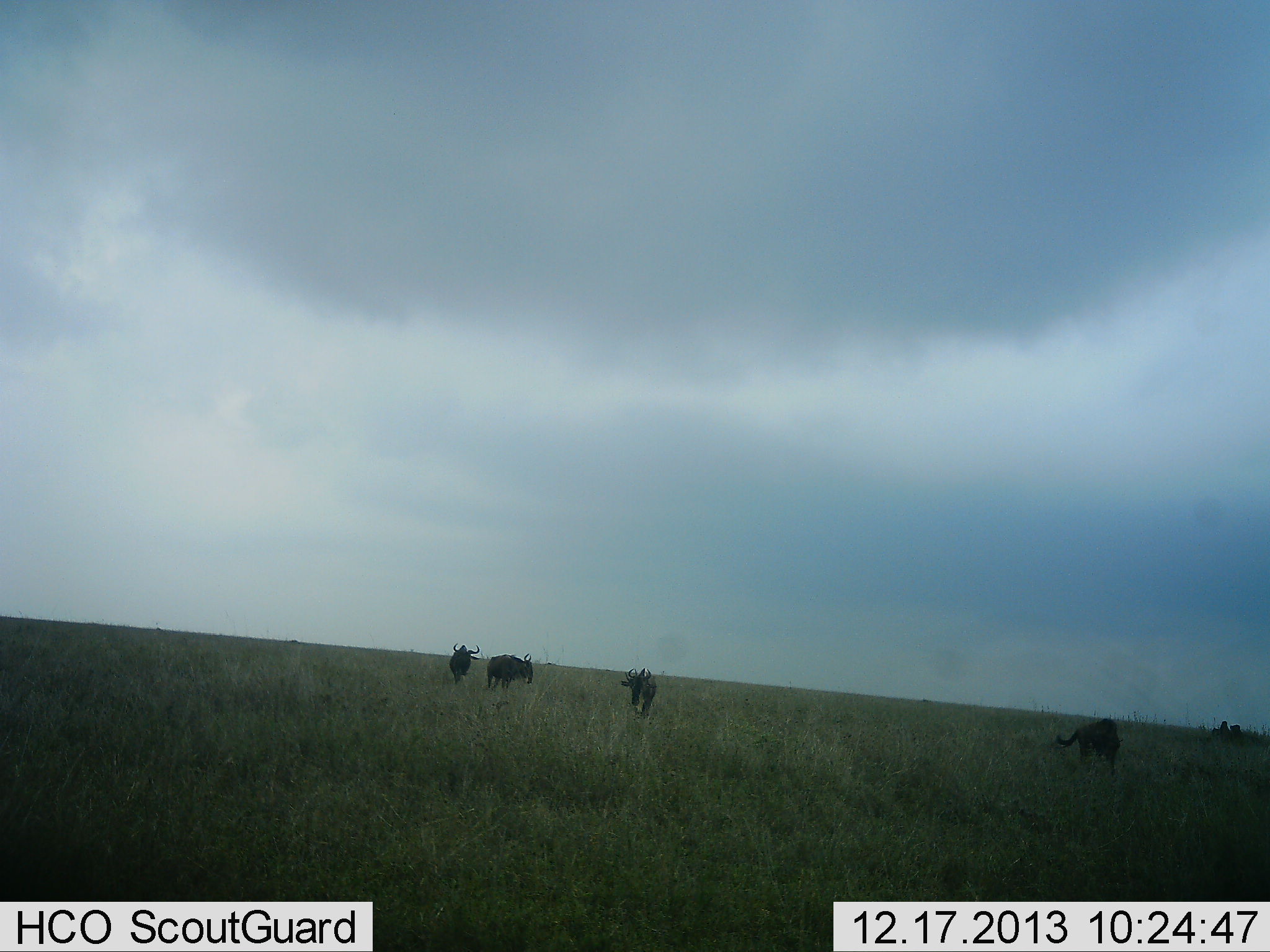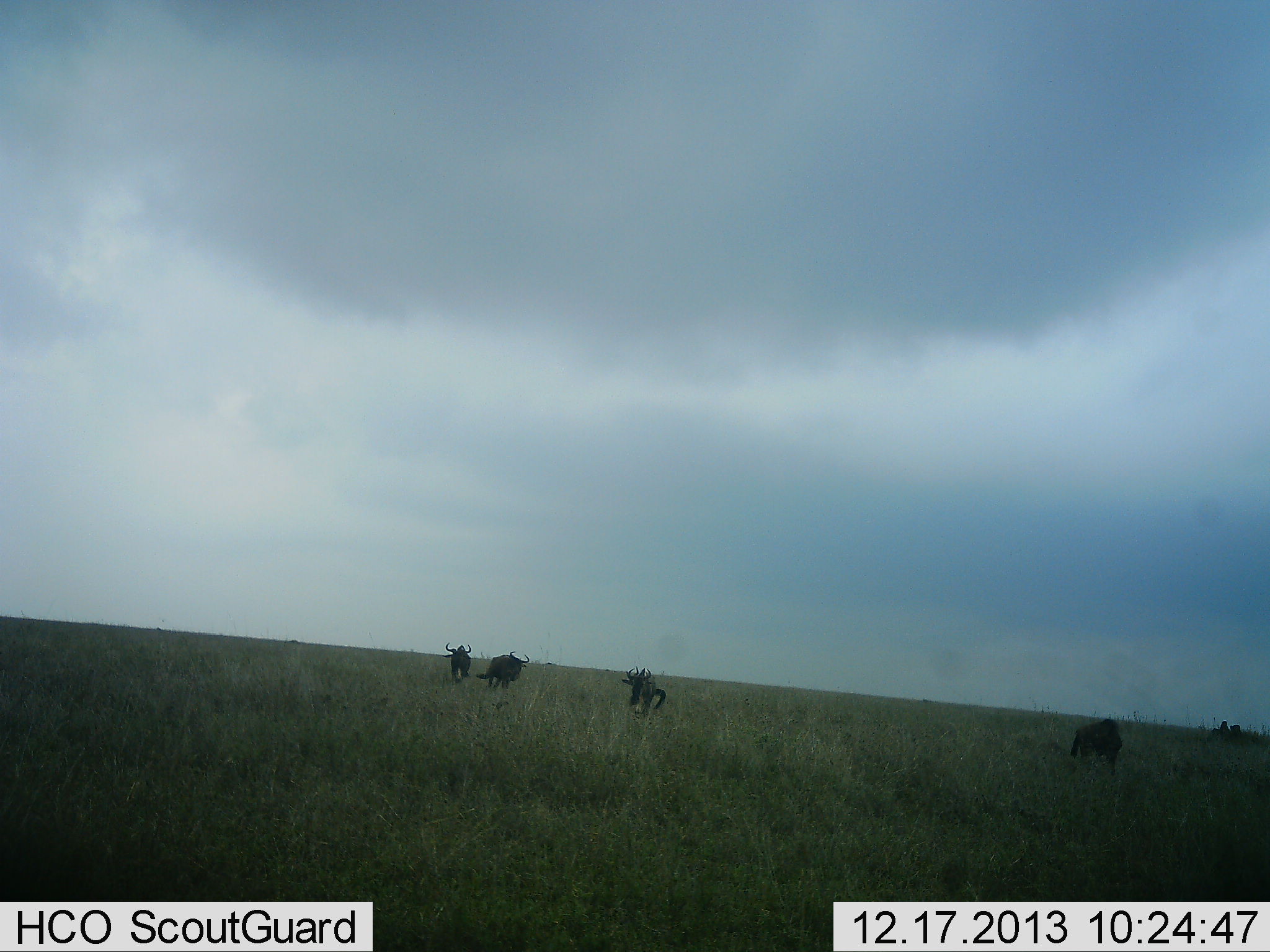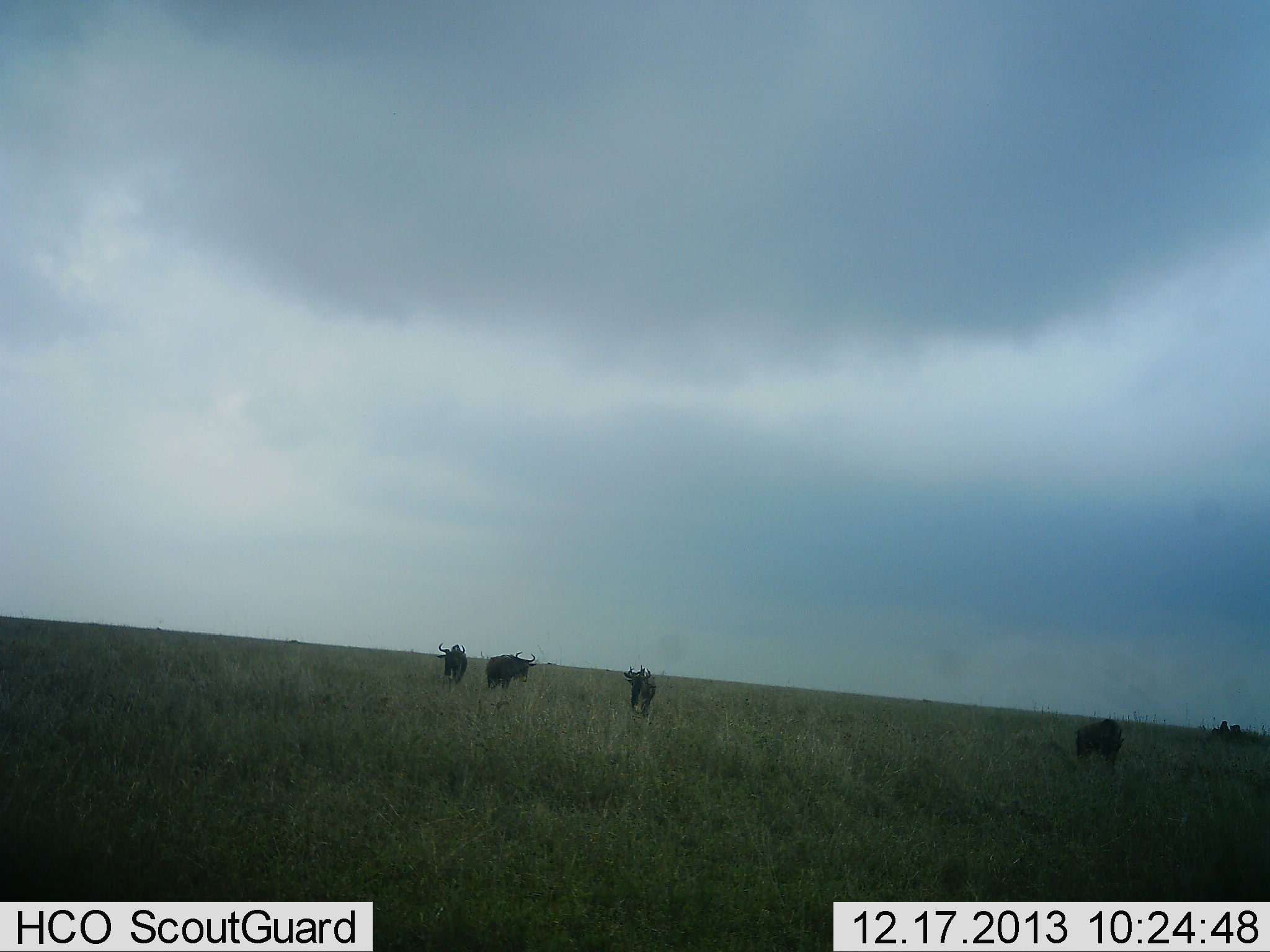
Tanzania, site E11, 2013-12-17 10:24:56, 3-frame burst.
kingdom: Animalia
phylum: Chordata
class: Mammalia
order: Artiodactyla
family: Bovidae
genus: Connochaetes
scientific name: Connochaetes taurinus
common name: blue wildebeest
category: wildebeest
Wildebeest (blue wildebeest) (Connochaetes taurinus), count 4. Behavior (volunteer vote fractions): standing 70%, resting 0%, moving 30%, interacting 10%. Young present (vote fraction): 0%. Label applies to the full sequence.